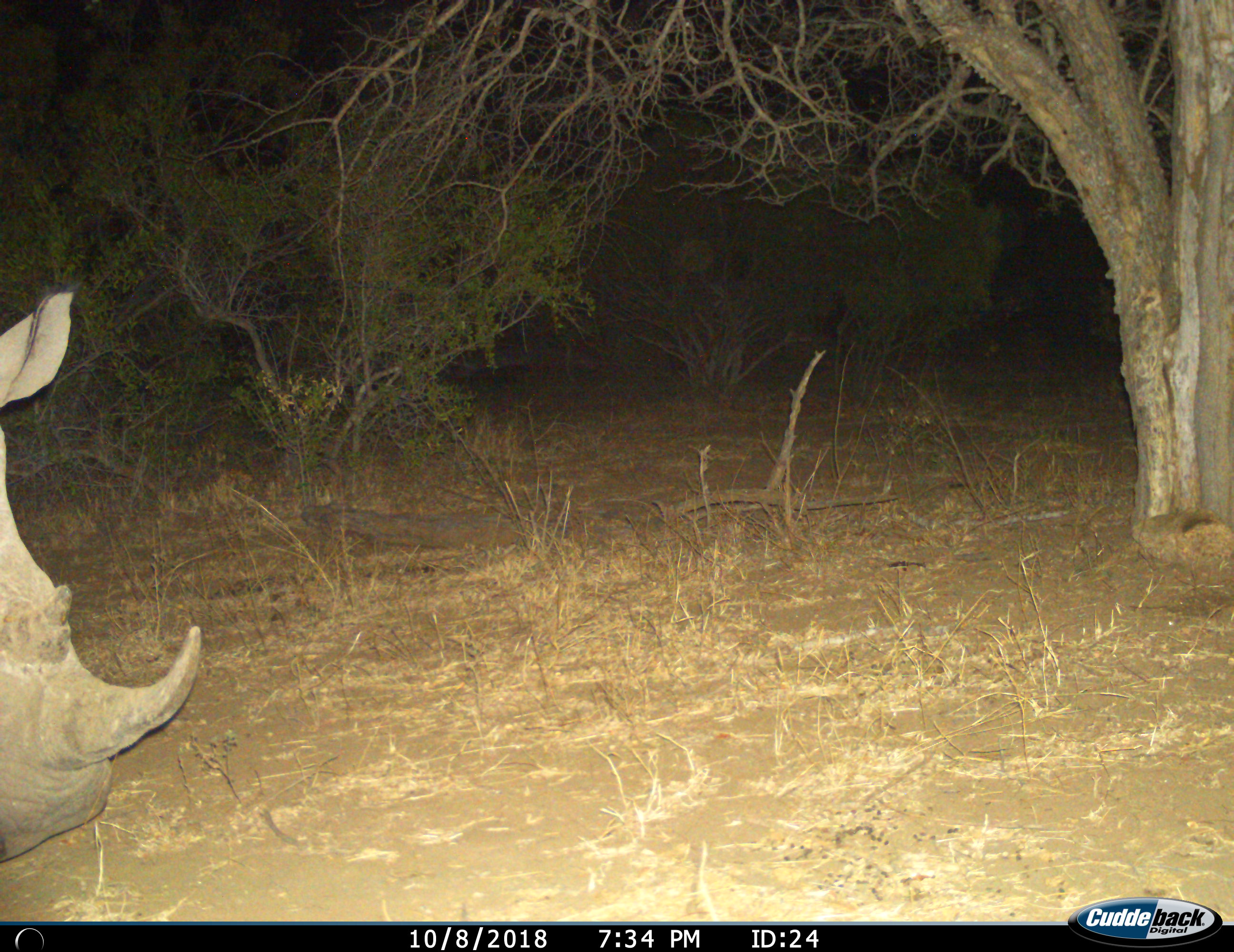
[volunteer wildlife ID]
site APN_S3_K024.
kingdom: Animalia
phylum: Chordata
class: Mammalia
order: Perissodactyla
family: Rhinocerotidae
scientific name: Rhinocerotidae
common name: unknown rhinoceros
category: rhinocerosunknown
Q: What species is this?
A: Rhinocerosunknown (unknown rhinoceros) (Rhinocerotidae).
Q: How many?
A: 1.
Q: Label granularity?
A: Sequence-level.